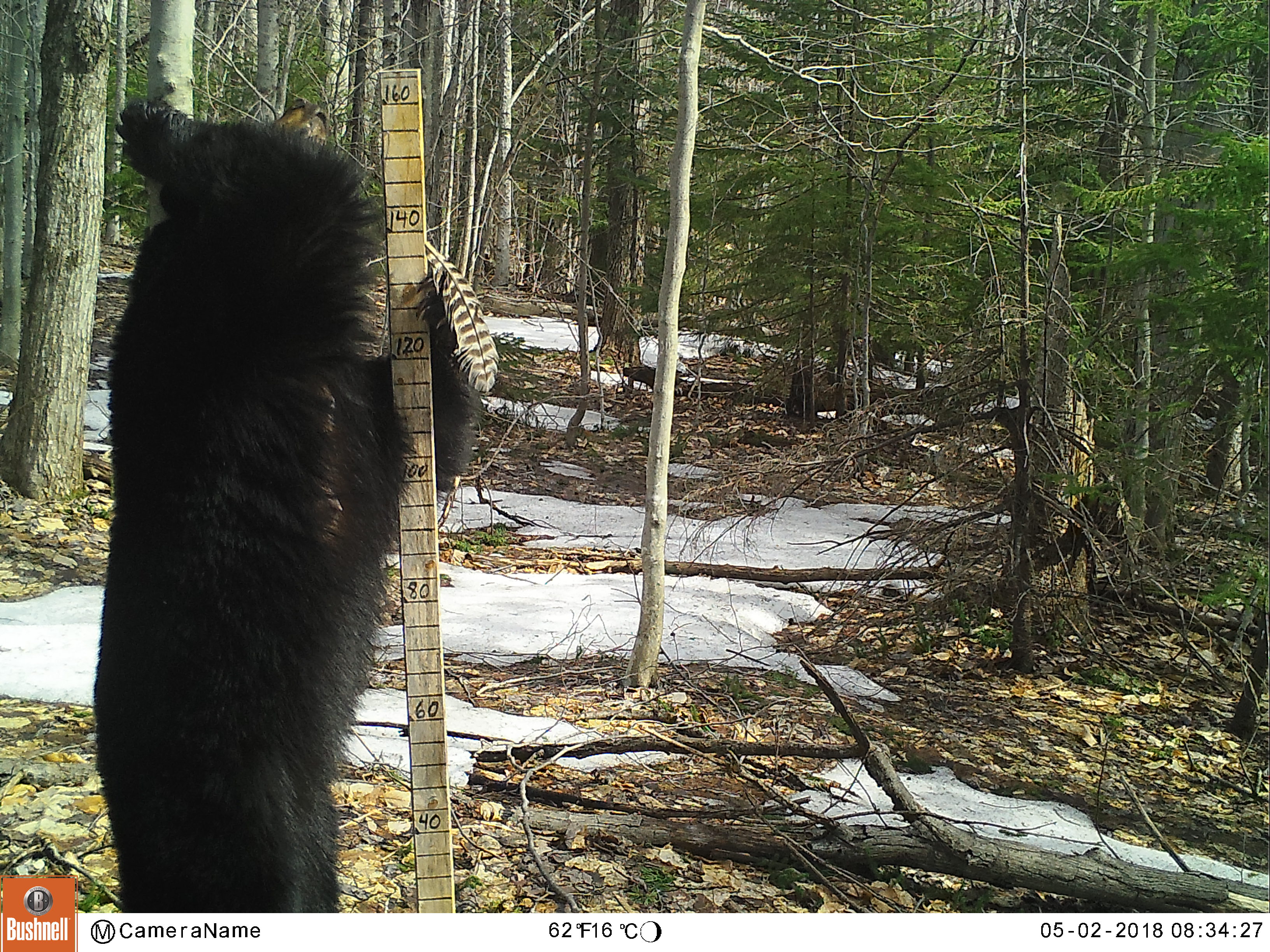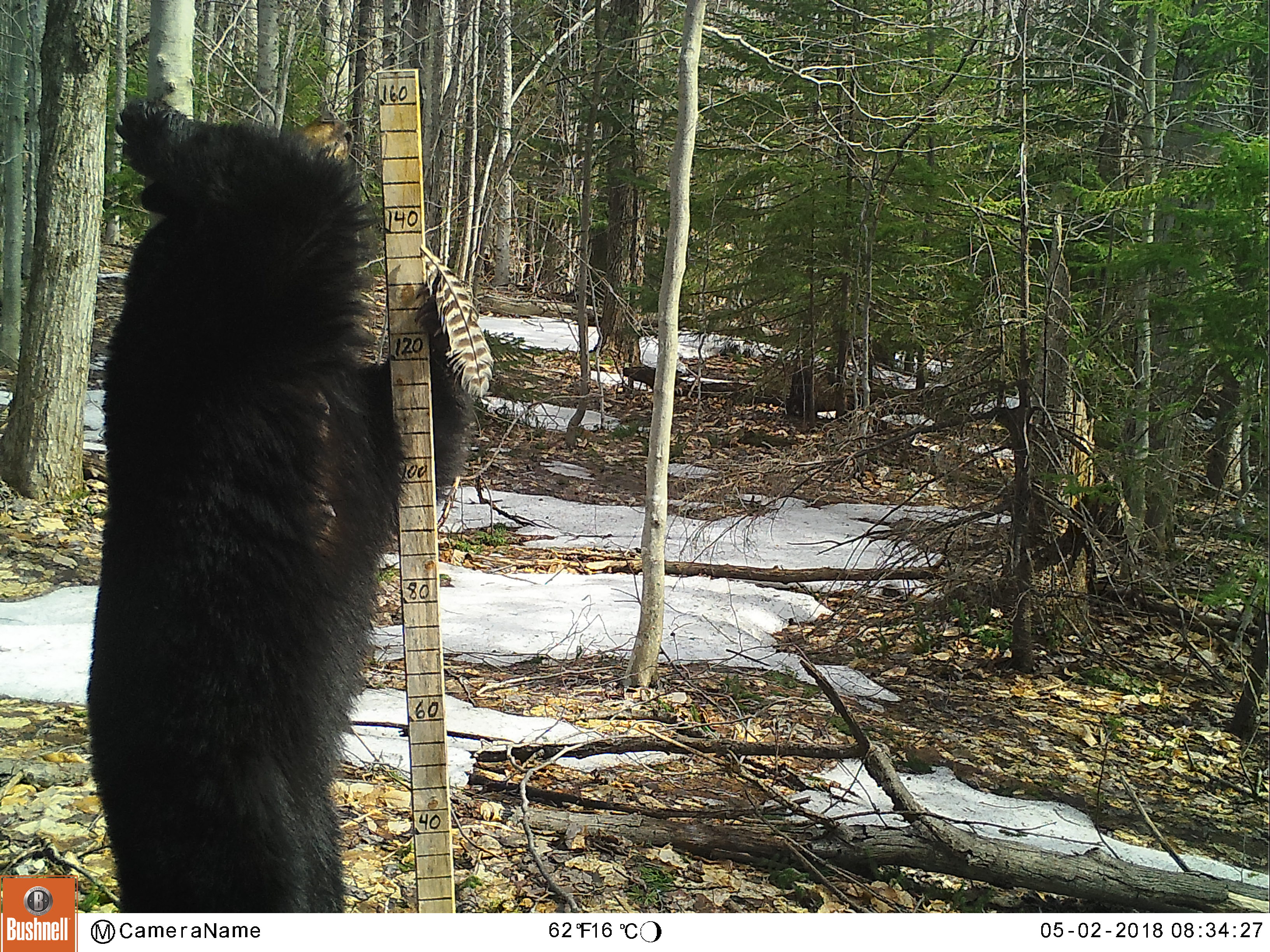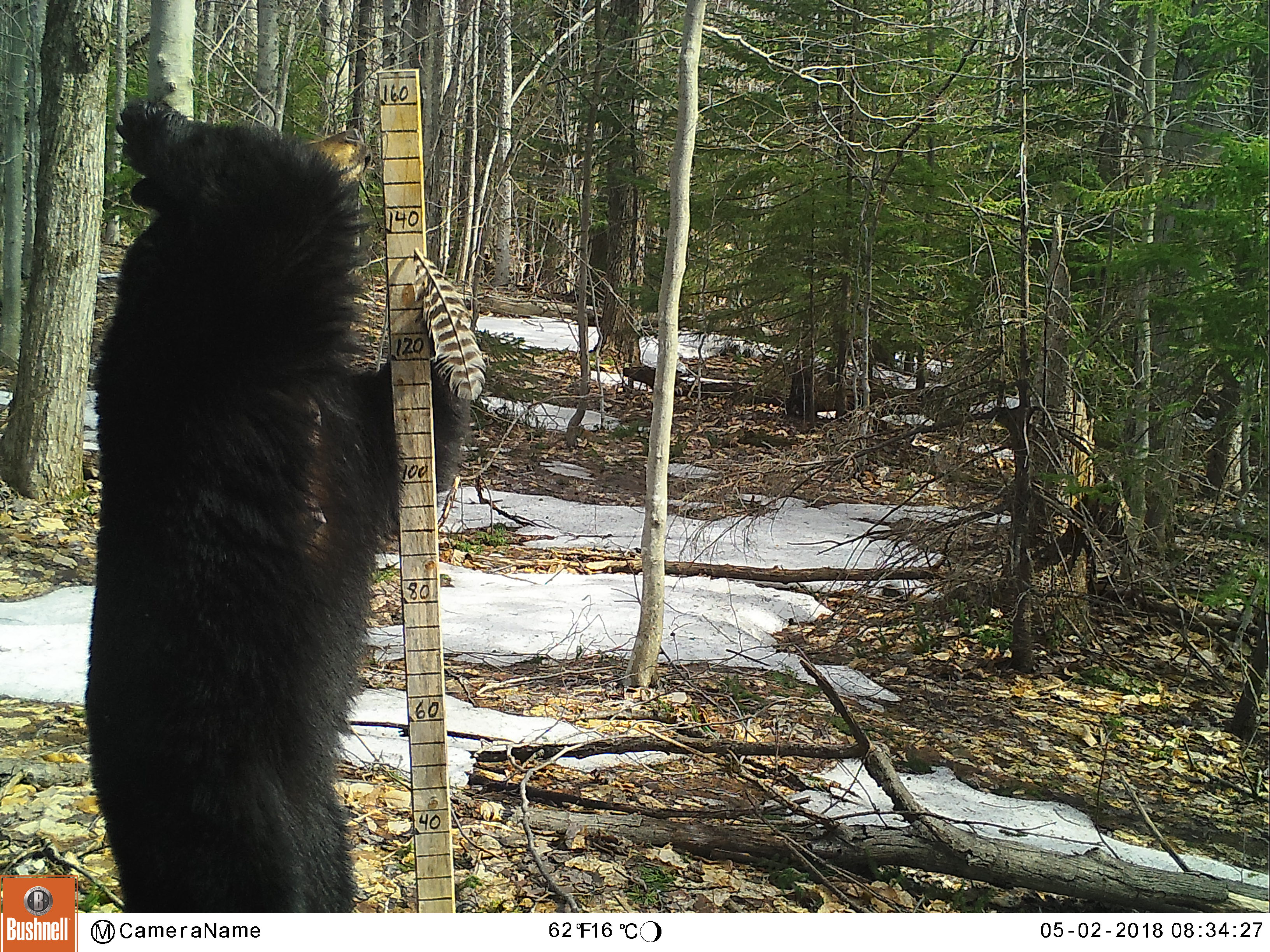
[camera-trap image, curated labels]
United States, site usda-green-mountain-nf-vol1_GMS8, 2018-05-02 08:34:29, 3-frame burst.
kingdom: Animalia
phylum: Chordata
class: Mammalia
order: Carnivora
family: Ursidae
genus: Ursus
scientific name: Ursus americanus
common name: black bear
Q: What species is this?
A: Black bear (Ursus americanus).